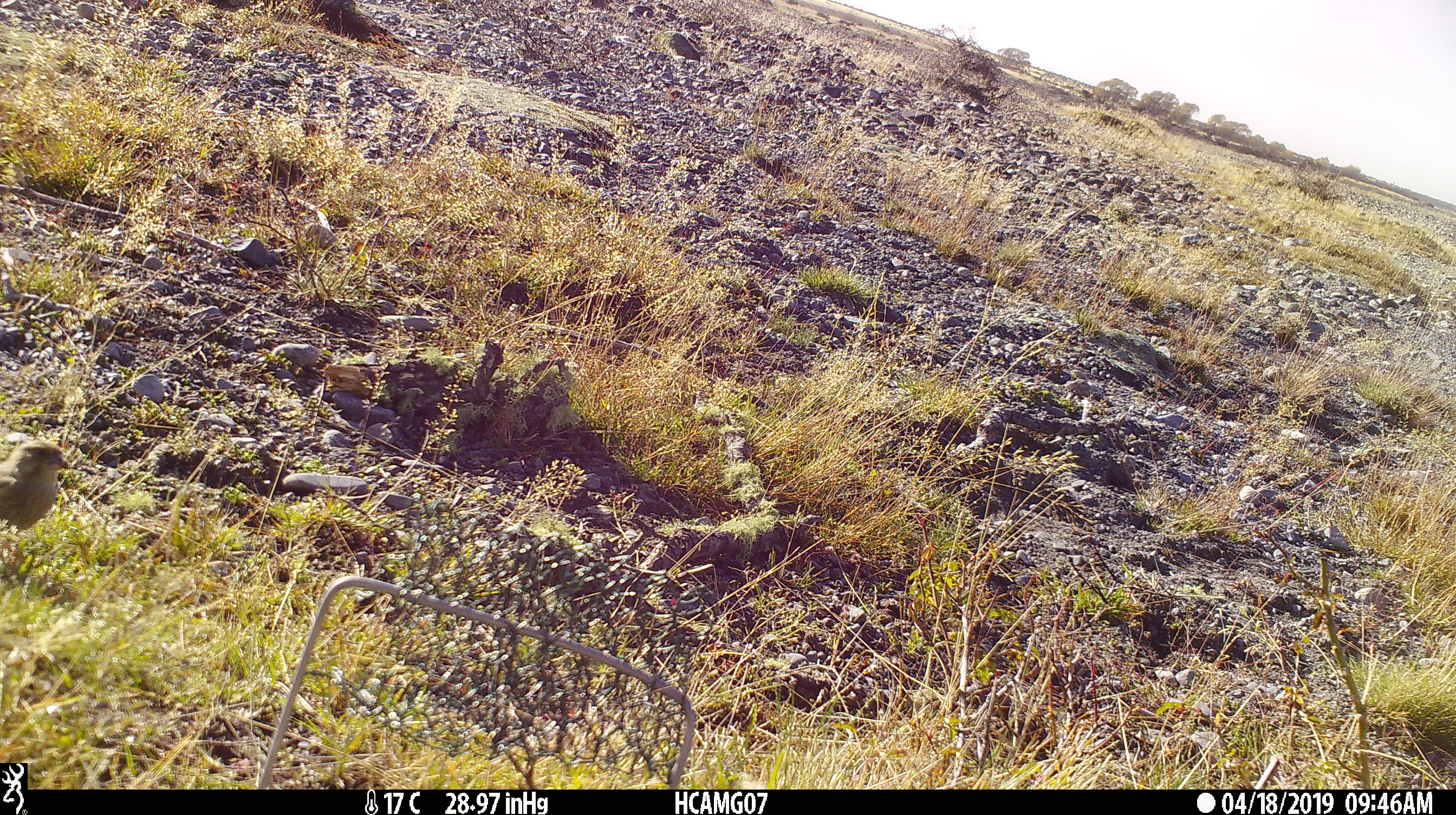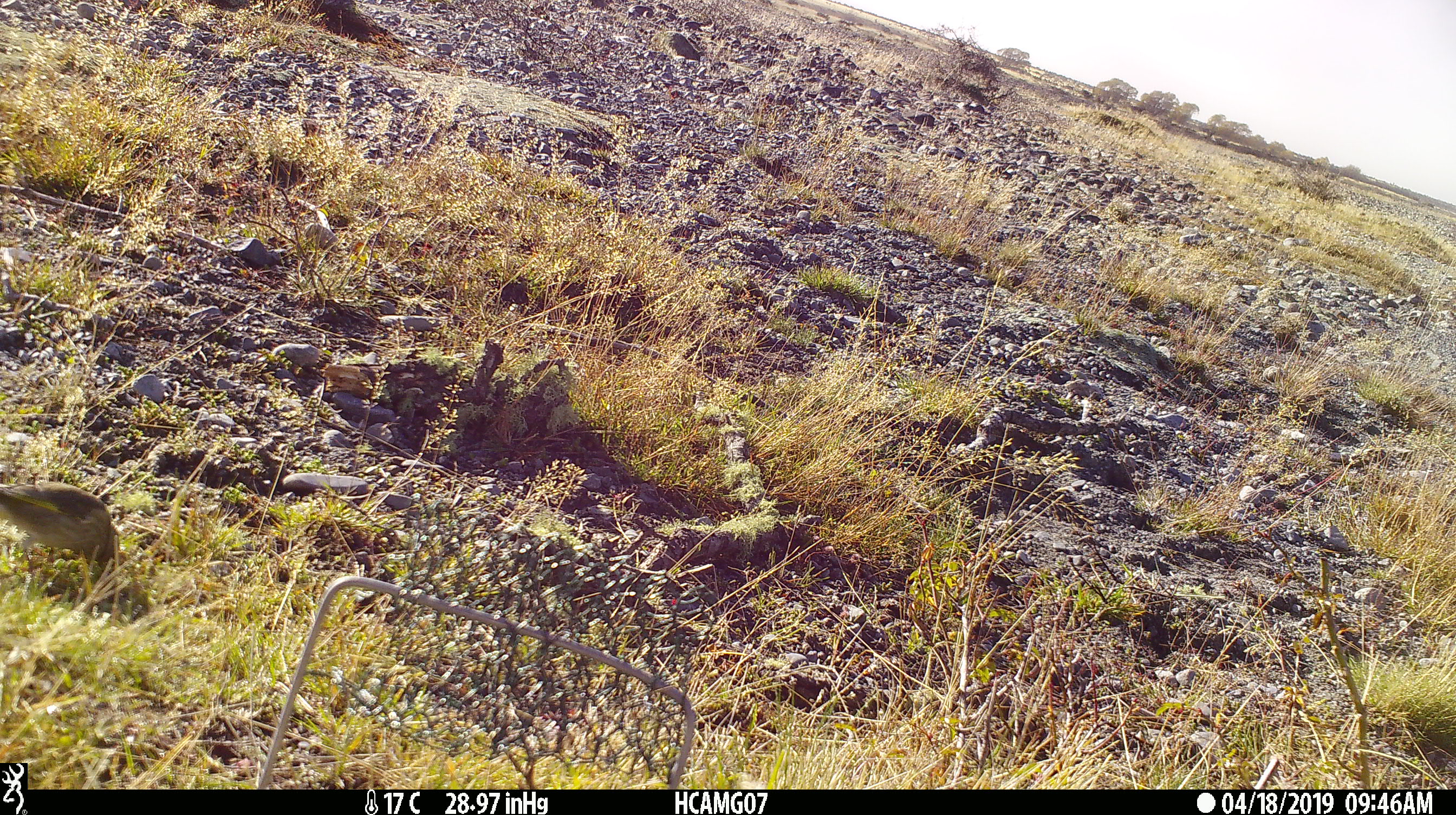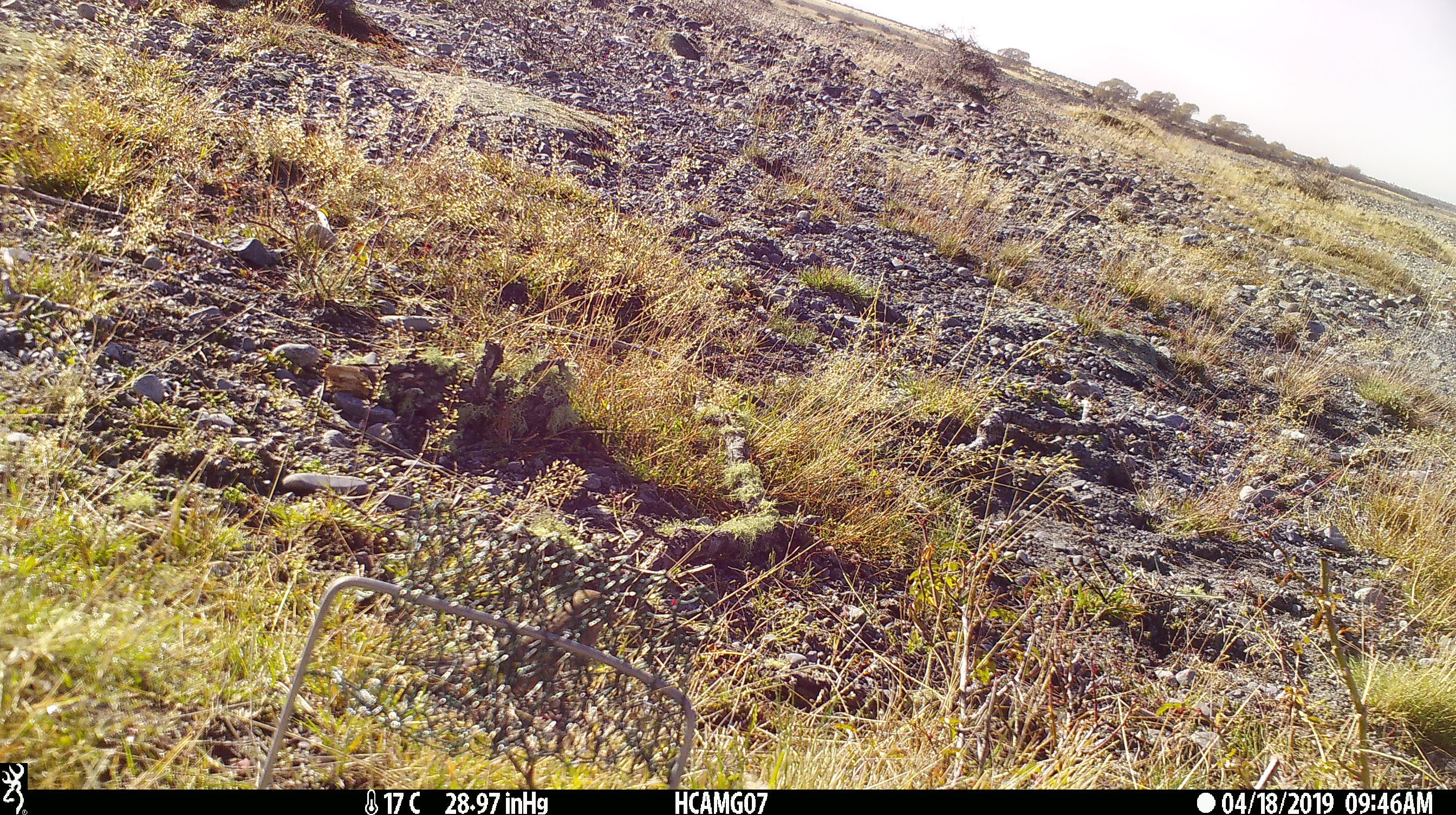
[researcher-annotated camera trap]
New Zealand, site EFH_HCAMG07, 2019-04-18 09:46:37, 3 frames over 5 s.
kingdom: Animalia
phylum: Chordata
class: Aves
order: Passeriformes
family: Fringillidae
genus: Carduelis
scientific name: Carduelis carduelis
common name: european goldfinch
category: goldfinch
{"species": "goldfinch (european goldfinch) (Carduelis carduelis)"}